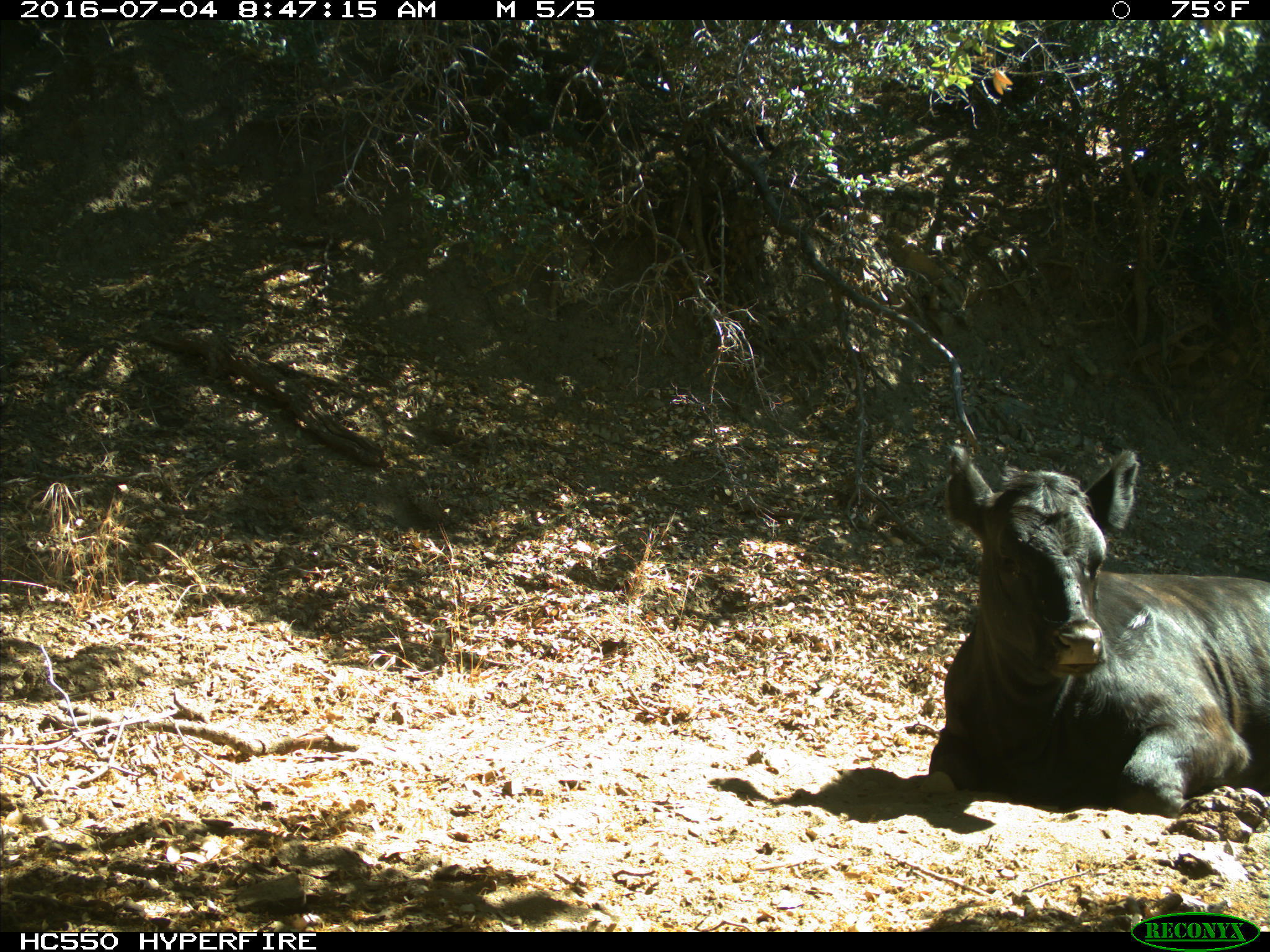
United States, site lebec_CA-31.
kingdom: Animalia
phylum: Chordata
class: Mammalia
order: Artiodactyla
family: Bovidae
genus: Bos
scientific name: Bos taurus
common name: domestic cow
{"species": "Bos taurus (domestic cow)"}